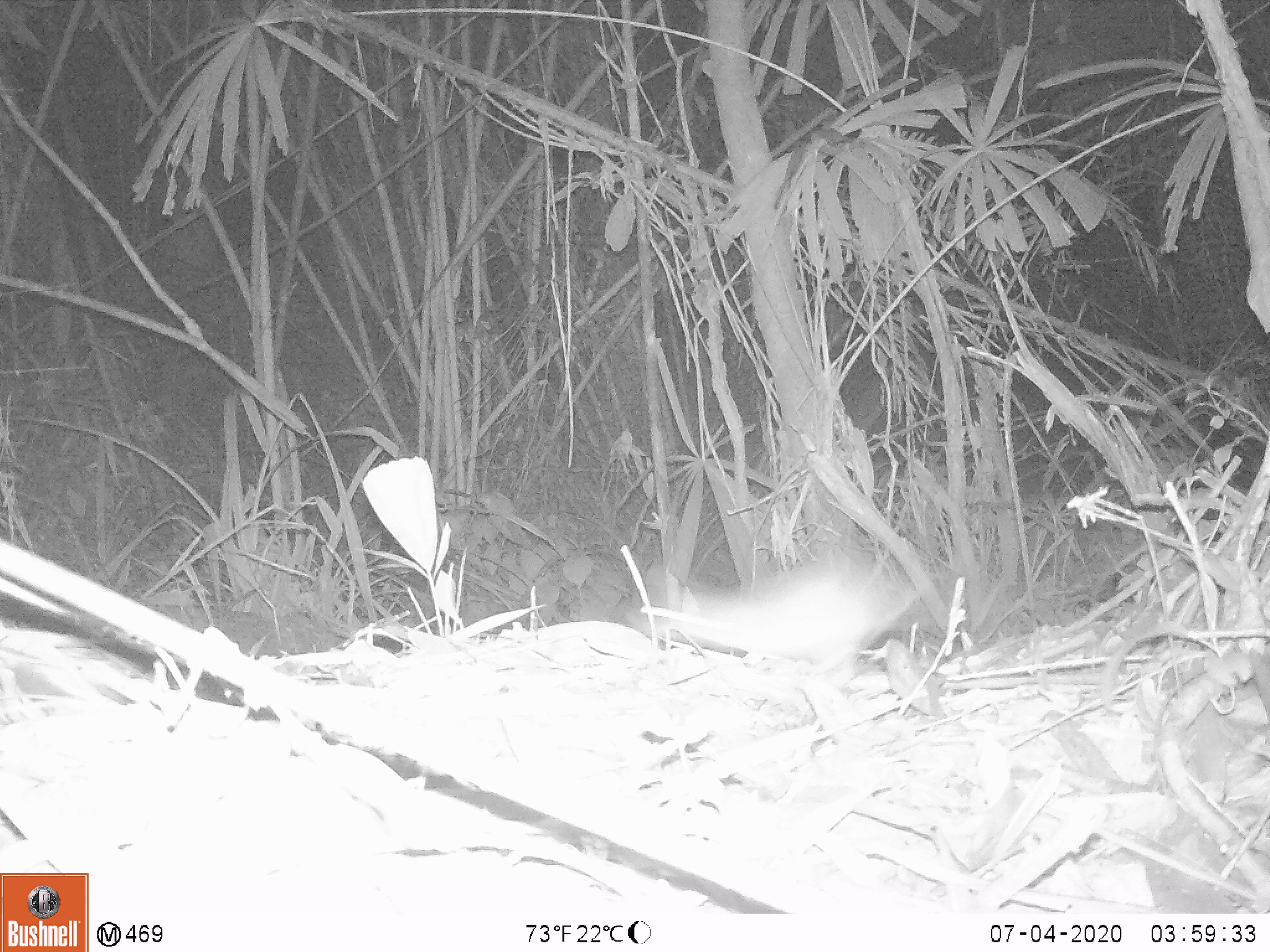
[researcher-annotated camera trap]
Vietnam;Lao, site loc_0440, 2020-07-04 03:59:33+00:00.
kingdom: Animalia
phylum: Chordata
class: Mammalia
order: Rodentia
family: Muridae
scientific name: Muridae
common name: old-world mice and rats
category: unidentified murid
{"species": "unidentified murid (old-world mice and rats) (Muridae)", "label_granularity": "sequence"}